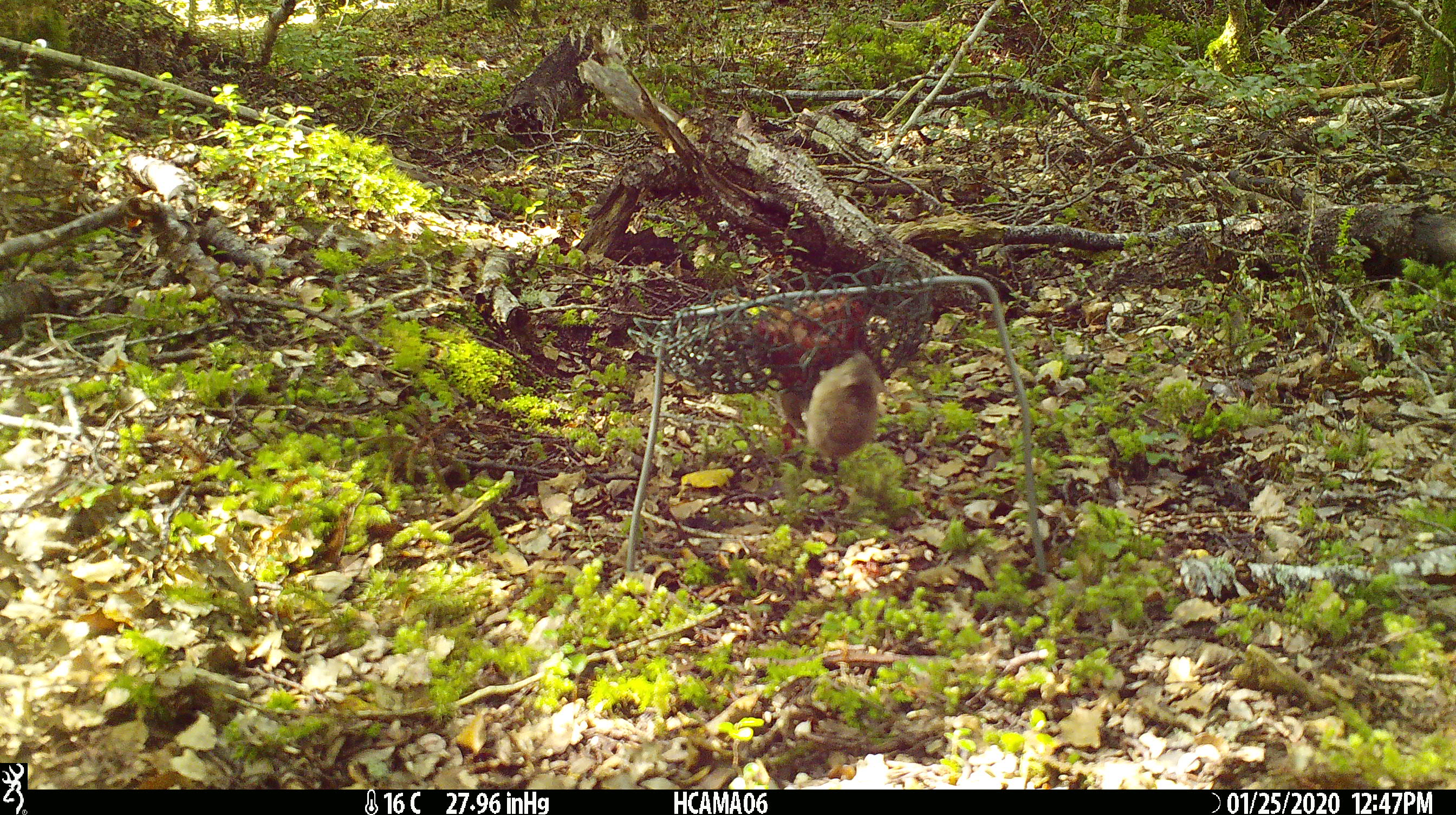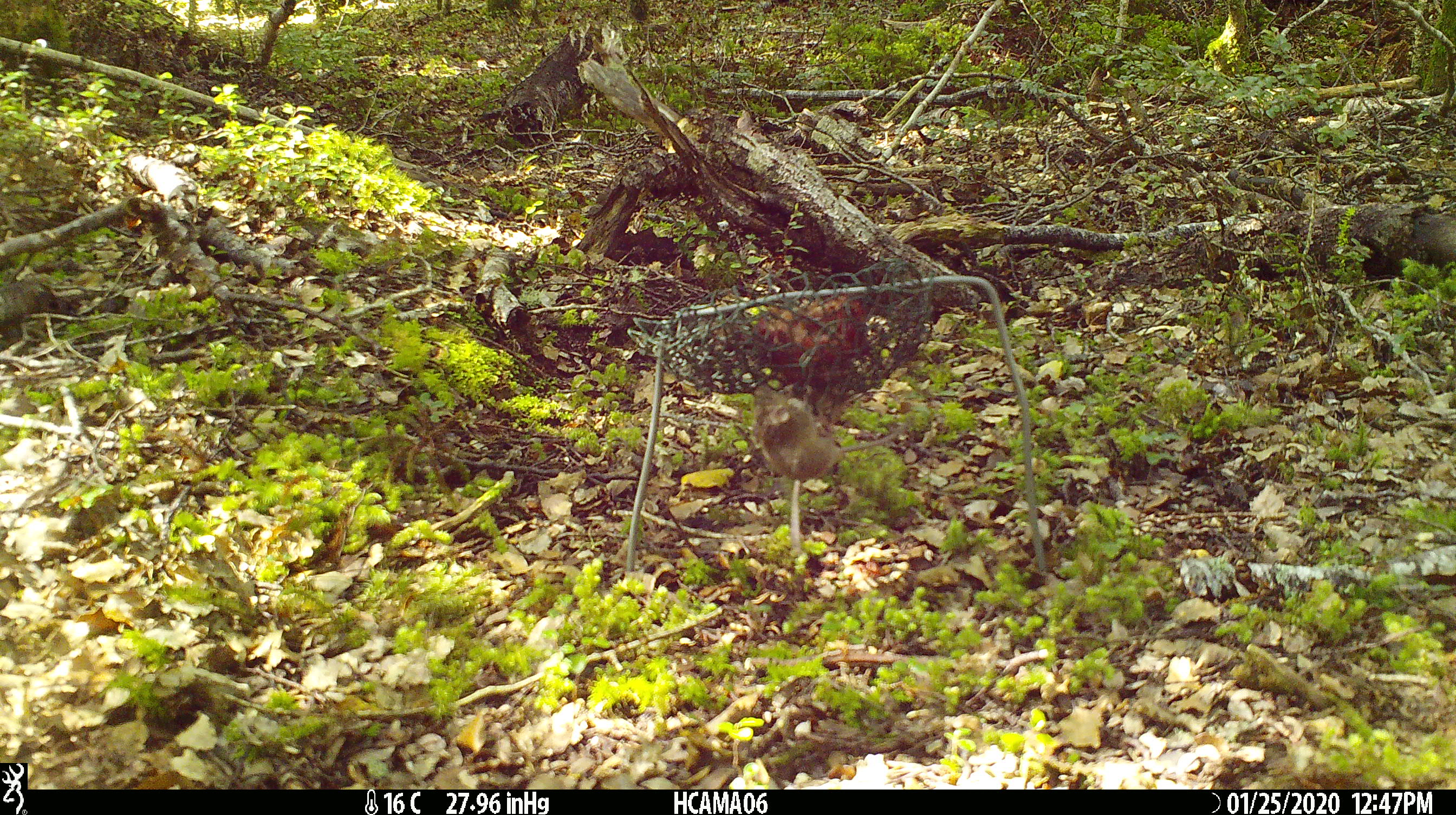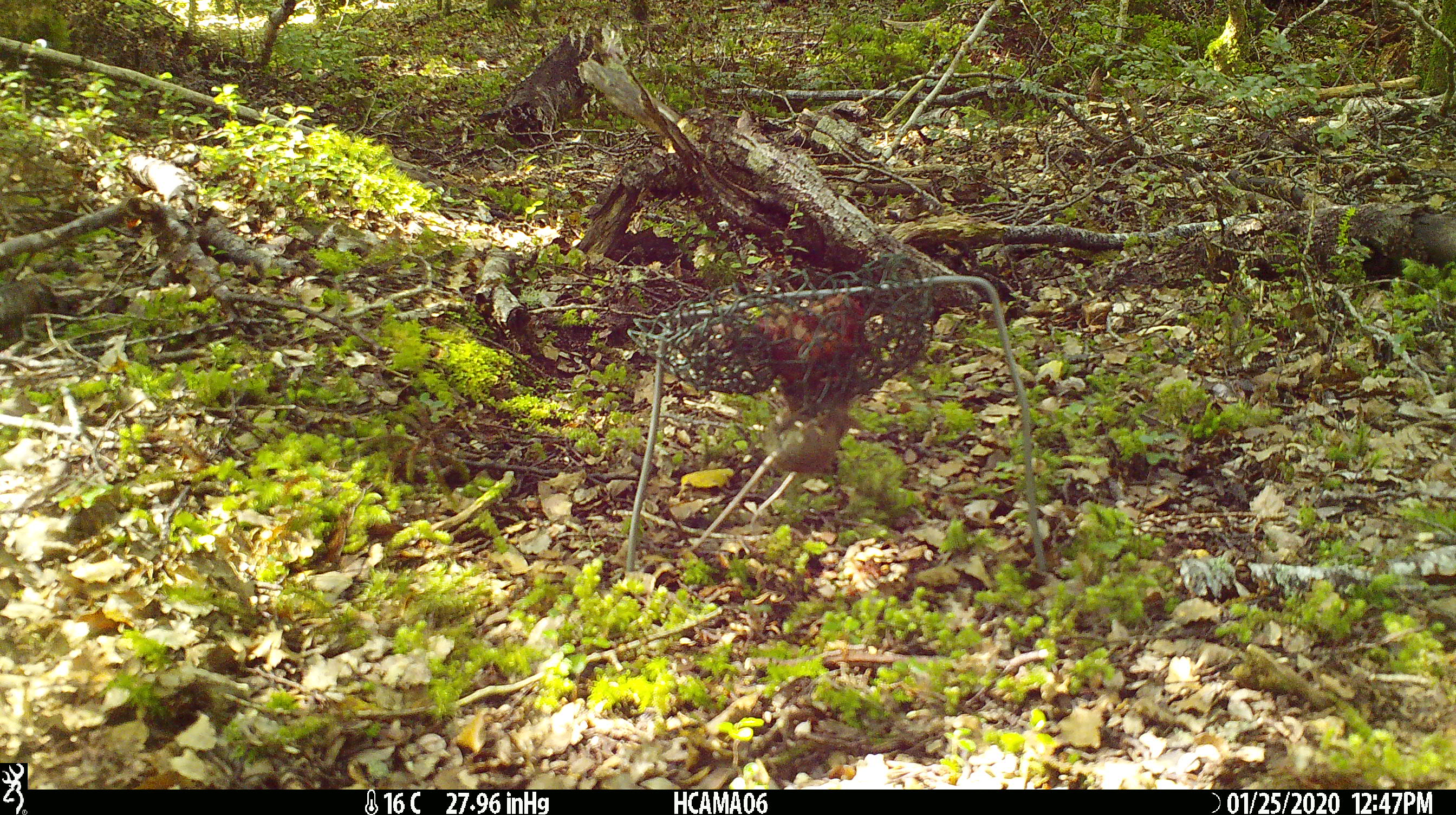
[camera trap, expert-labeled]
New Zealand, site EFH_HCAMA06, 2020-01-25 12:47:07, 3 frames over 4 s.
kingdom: Animalia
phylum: Chordata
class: Mammalia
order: Rodentia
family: Muridae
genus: Mus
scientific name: Mus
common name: mouse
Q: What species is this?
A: Mouse (Mus).